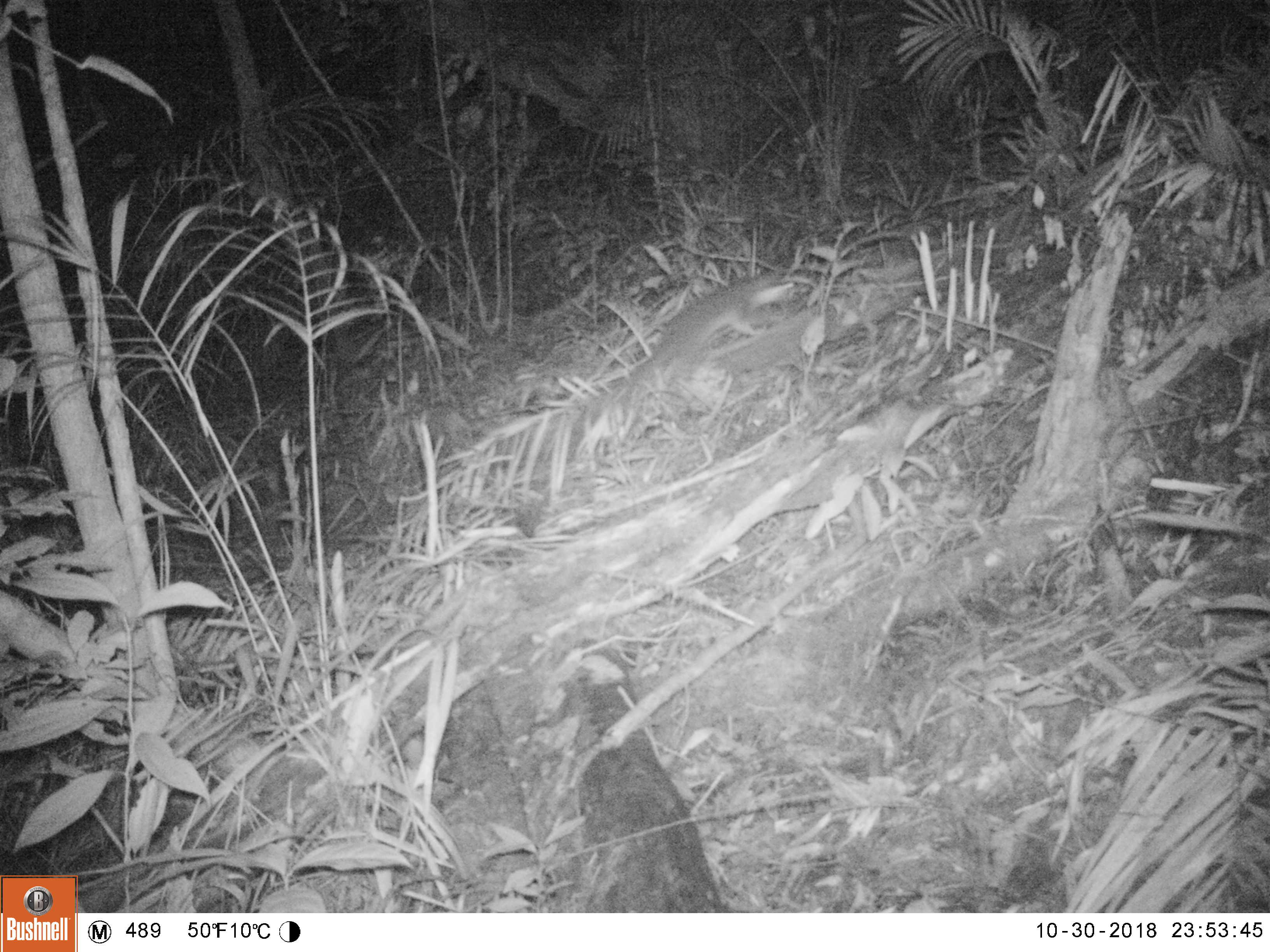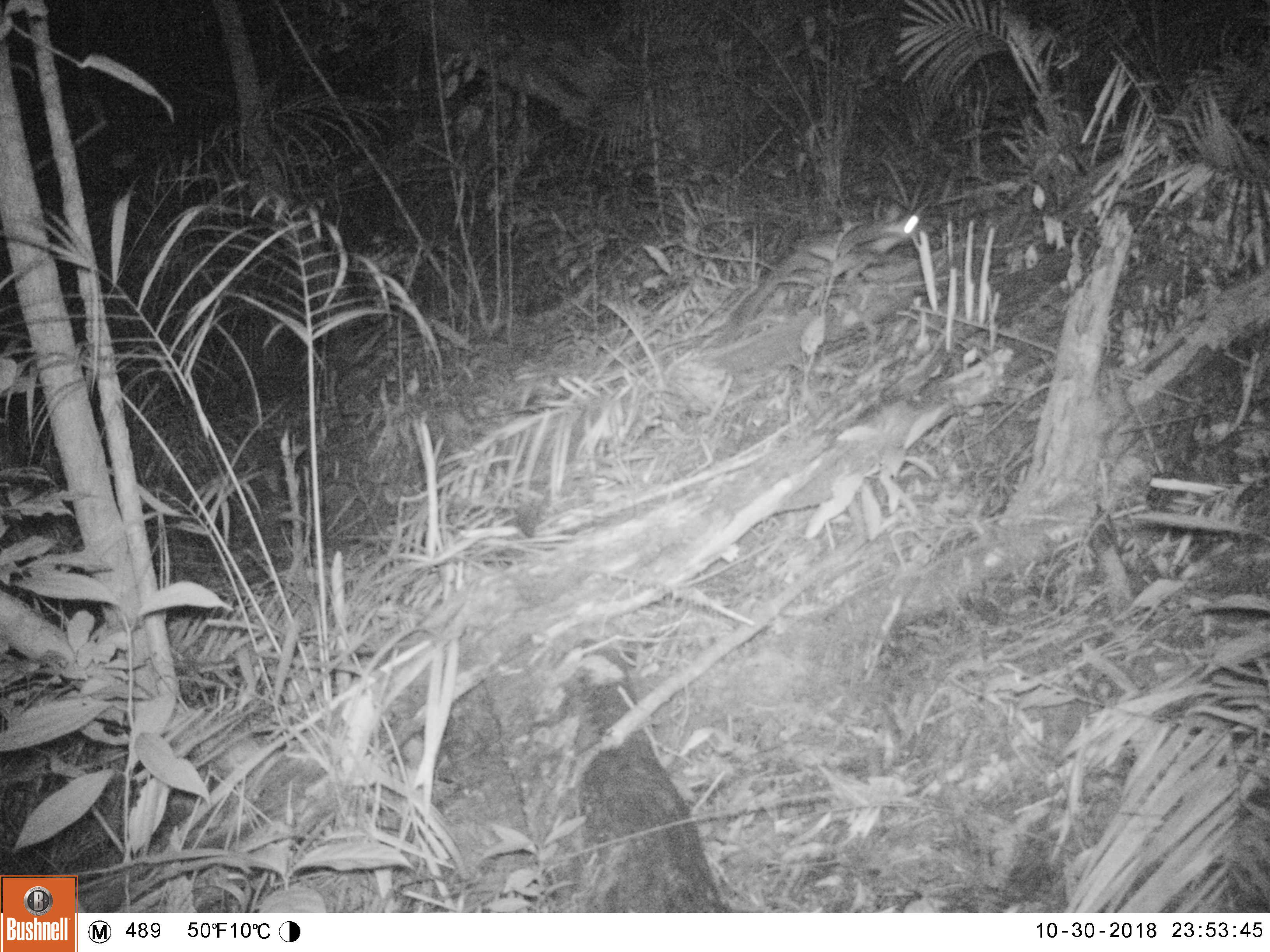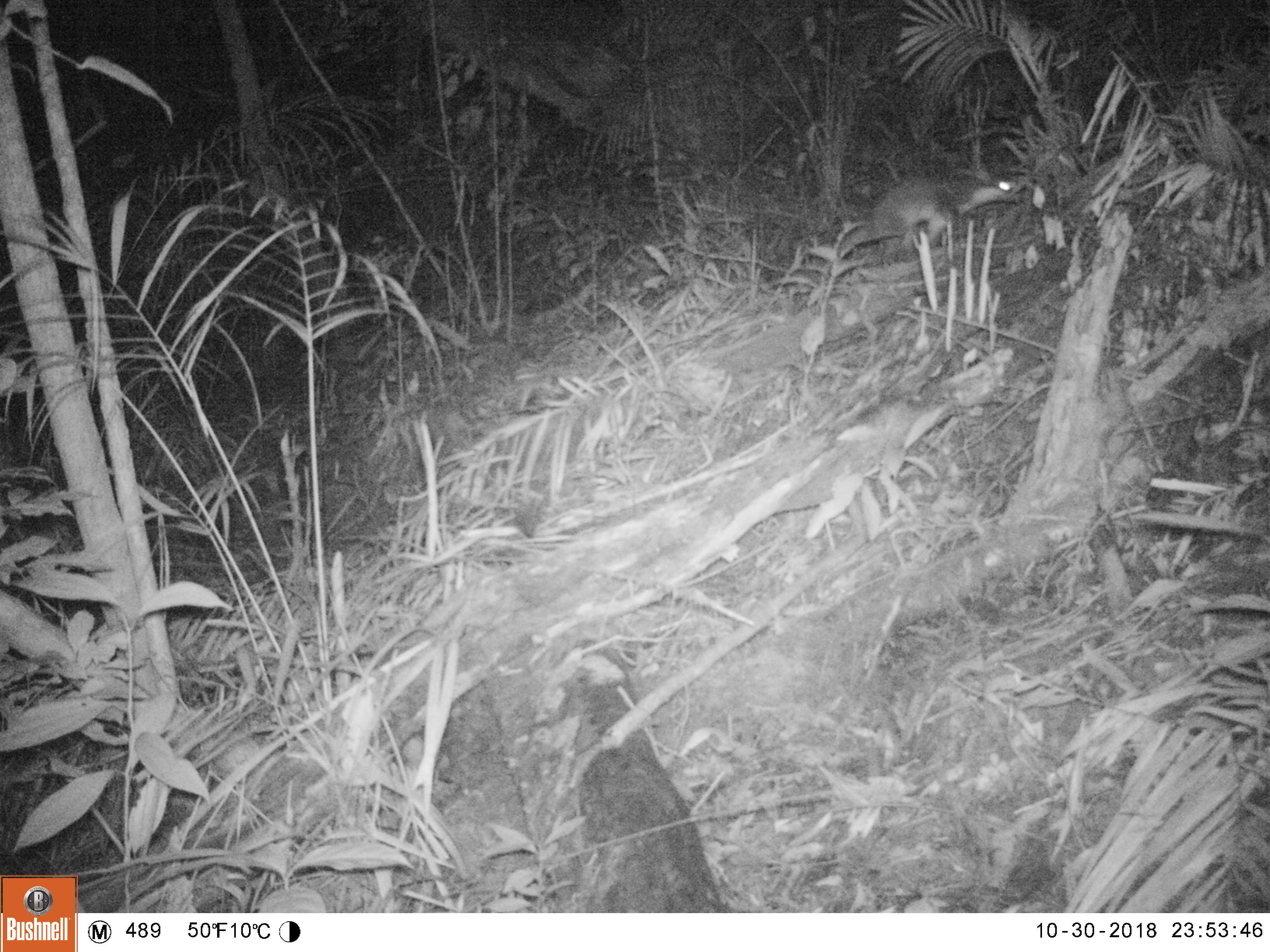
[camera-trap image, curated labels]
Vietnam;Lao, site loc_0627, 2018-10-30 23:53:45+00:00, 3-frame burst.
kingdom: Animalia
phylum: Chordata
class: Mammalia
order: Carnivora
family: Mustelidae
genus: Melogale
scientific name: Melogale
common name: ferret badger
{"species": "ferret badger (Melogale)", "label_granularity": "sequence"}